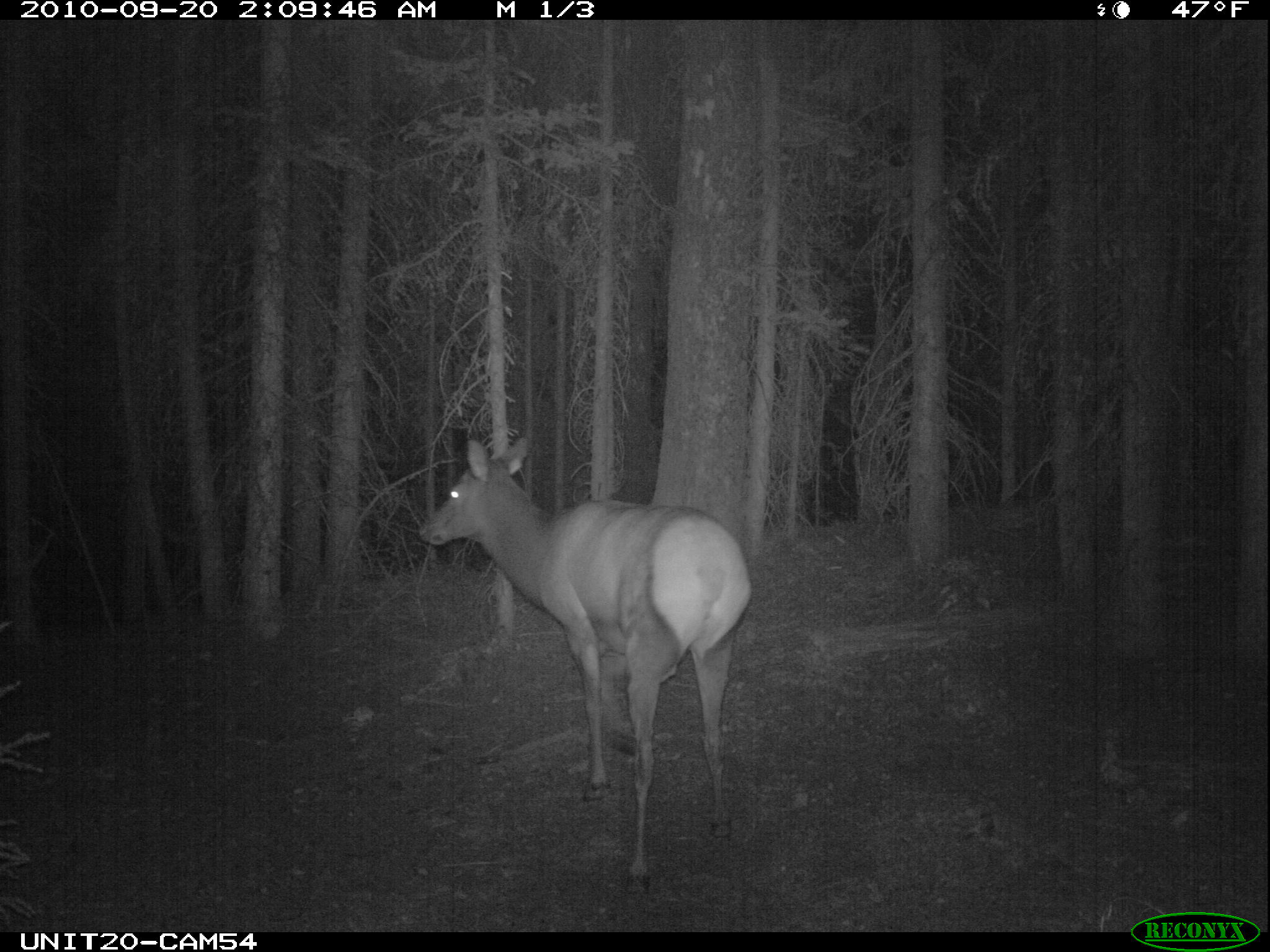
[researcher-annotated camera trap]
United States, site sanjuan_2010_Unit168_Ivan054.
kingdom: Animalia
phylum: Chordata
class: Mammalia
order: Artiodactyla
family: Cervidae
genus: Cervus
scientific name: Cervus elaphus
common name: red deer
Cervus elaphus (red deer).